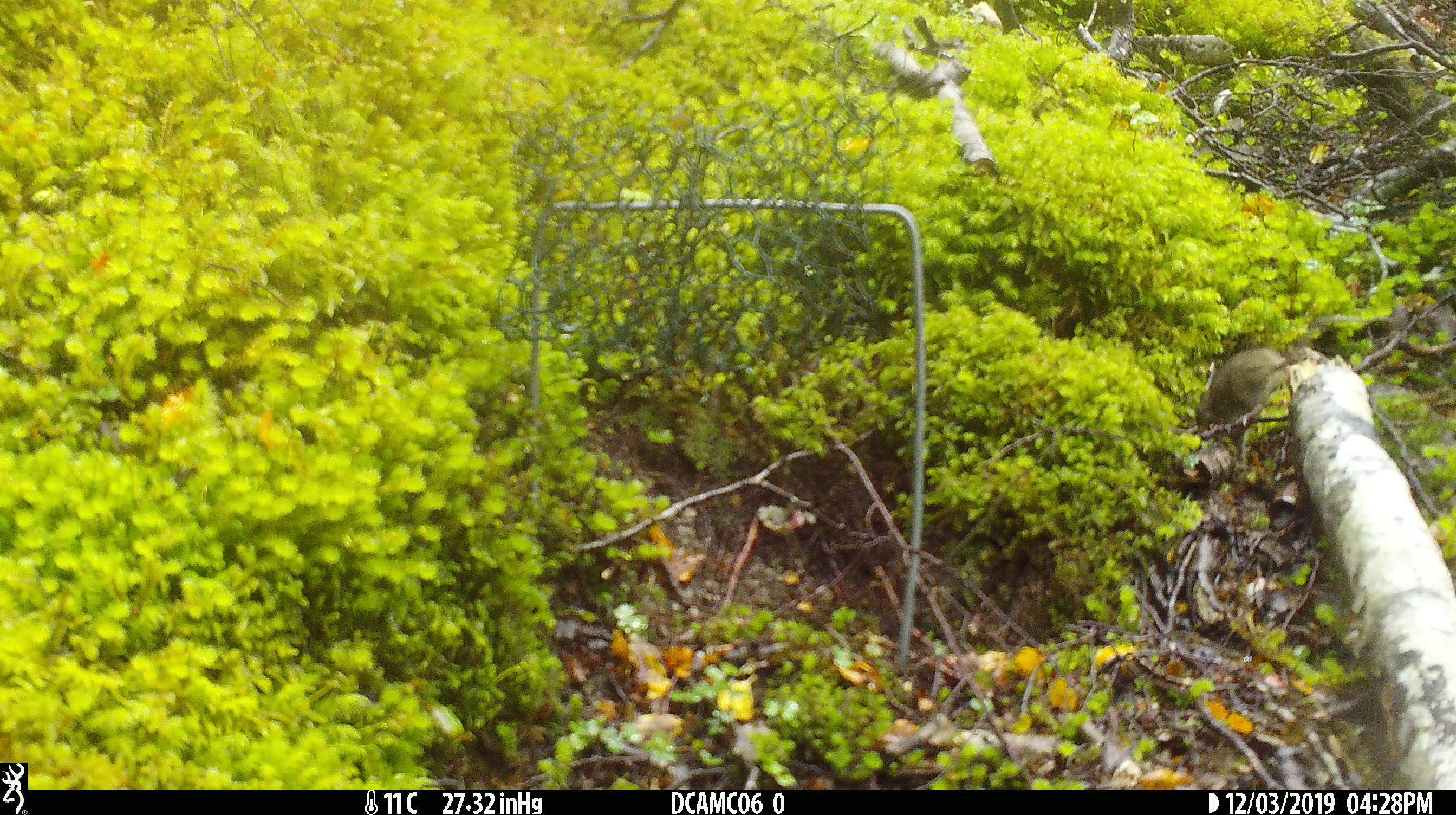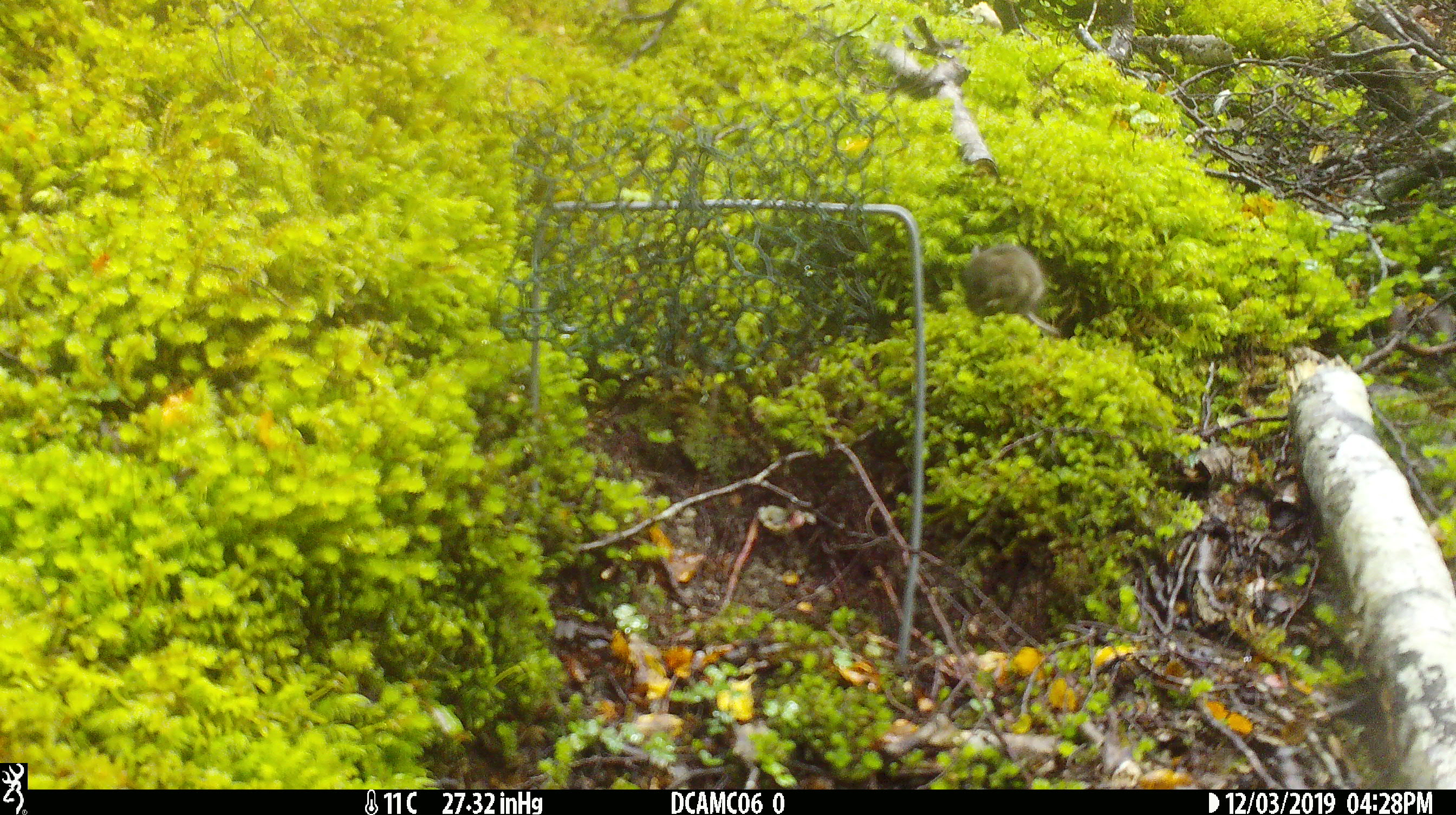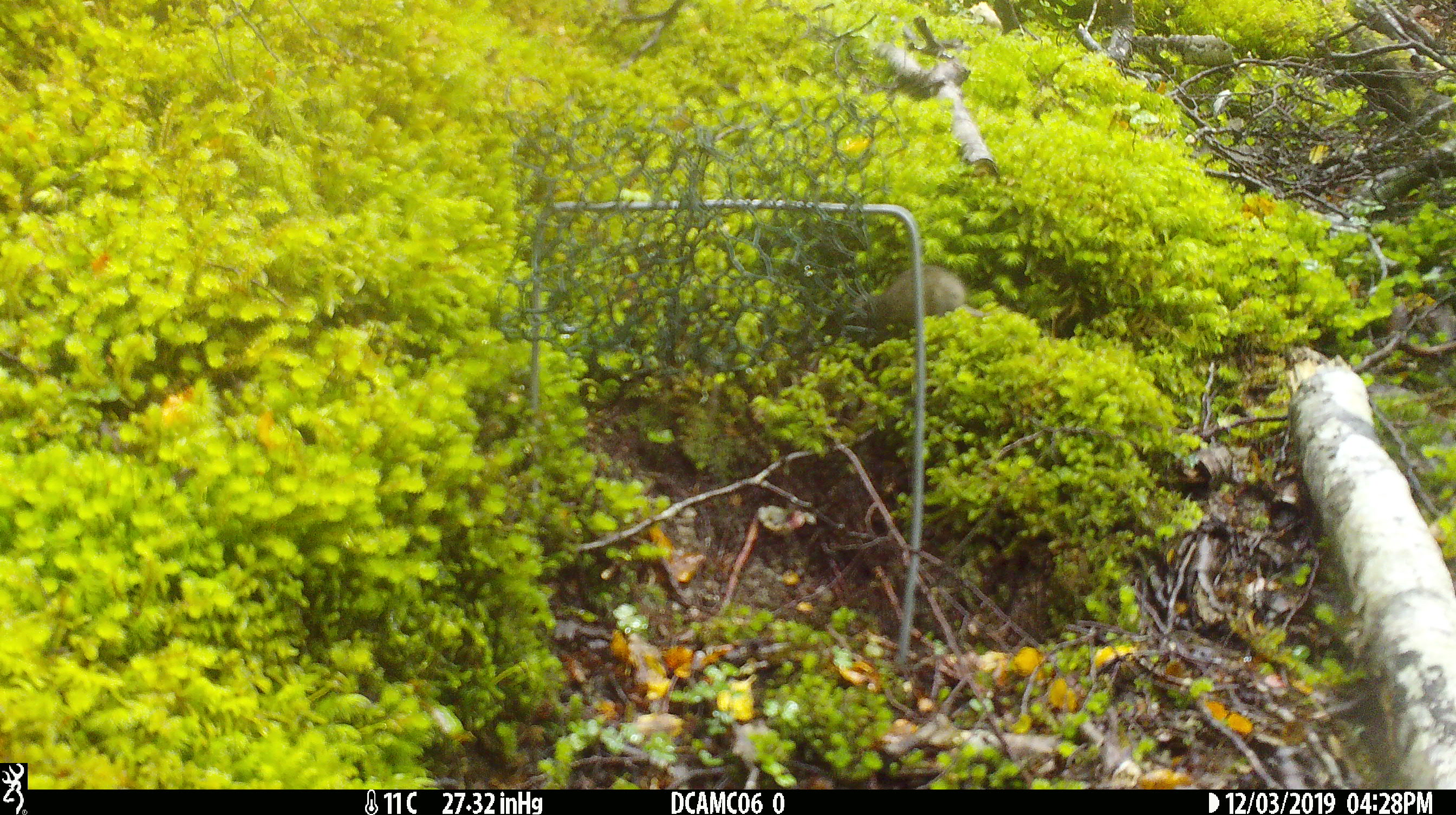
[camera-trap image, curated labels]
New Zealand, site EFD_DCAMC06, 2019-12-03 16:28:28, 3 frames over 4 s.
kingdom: Animalia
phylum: Chordata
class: Mammalia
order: Rodentia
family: Muridae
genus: Mus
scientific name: Mus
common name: mouse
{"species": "mouse (Mus)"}